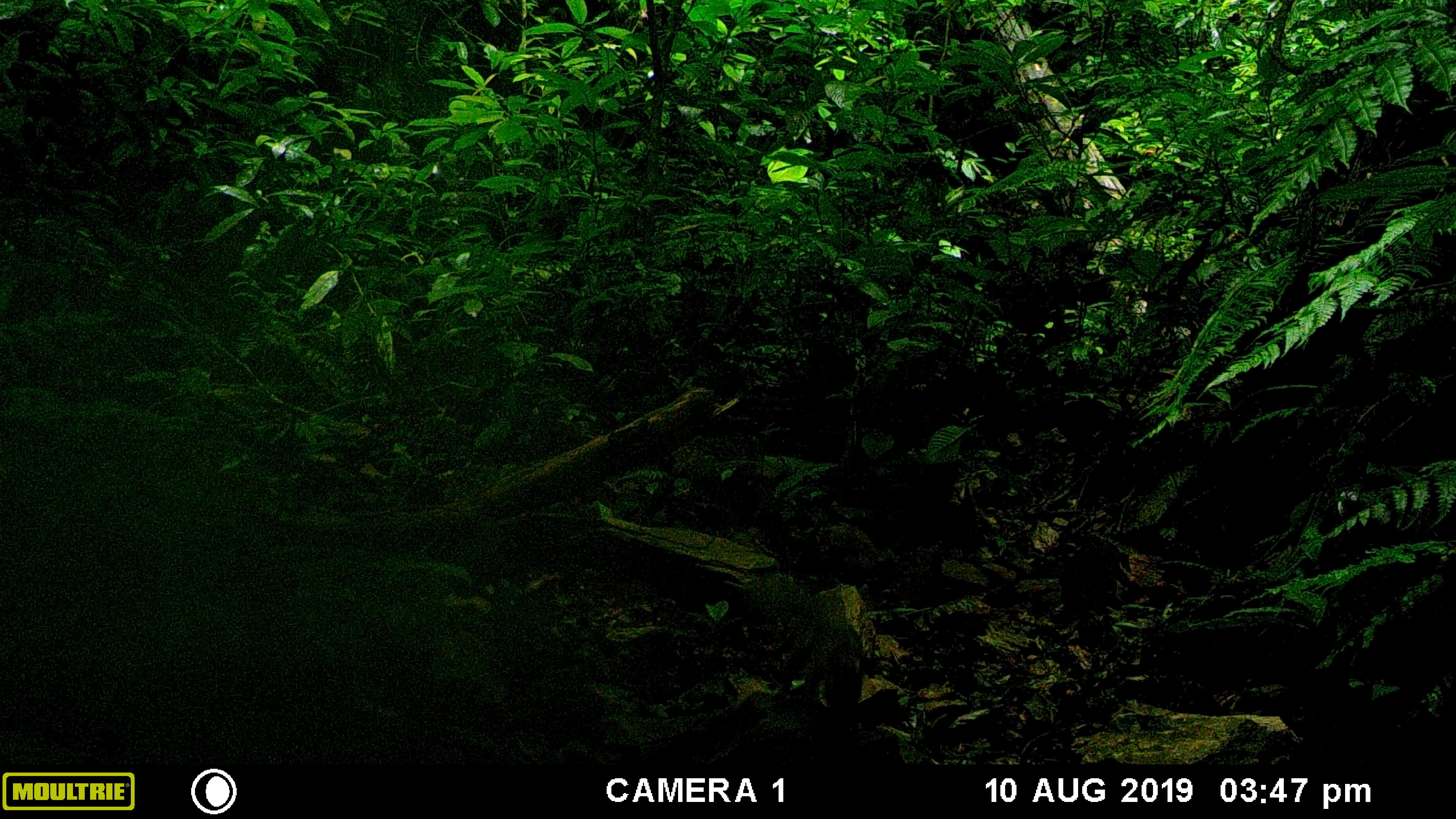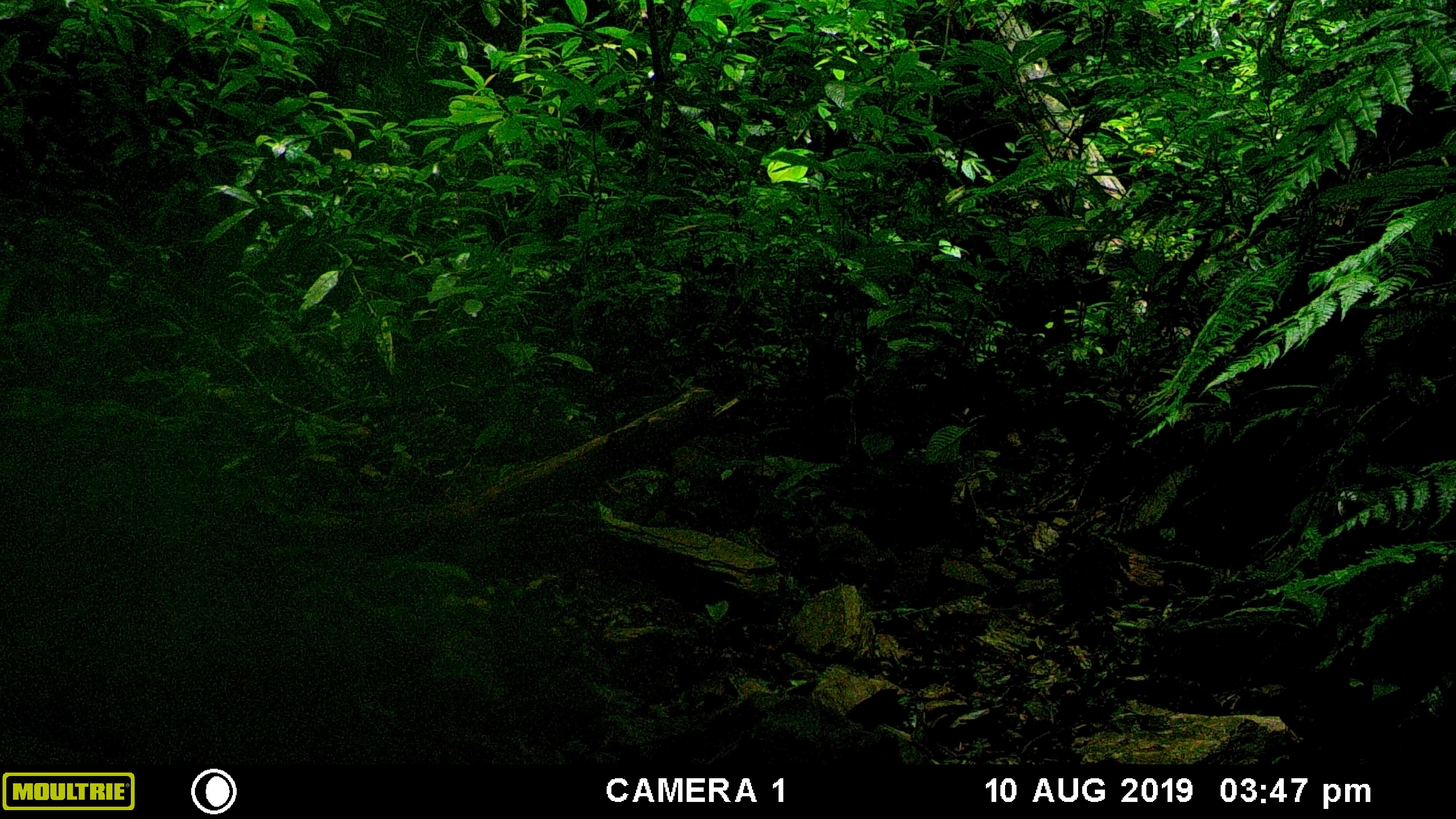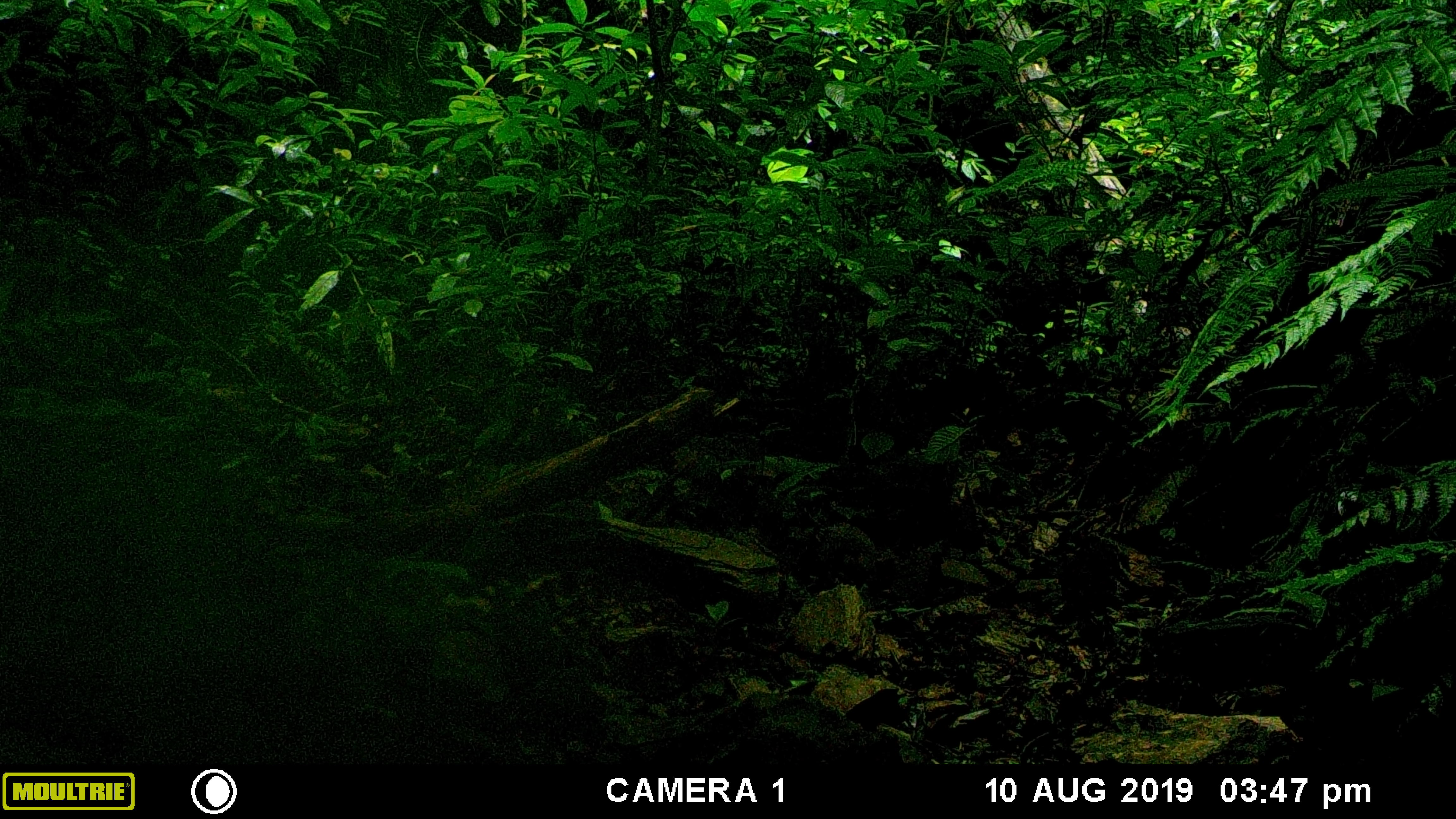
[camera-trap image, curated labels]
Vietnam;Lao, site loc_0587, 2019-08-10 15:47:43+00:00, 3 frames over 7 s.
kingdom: Animalia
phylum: Chordata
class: Mammalia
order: Rodentia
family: Sciuridae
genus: Dremomys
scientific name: Dremomys rufigenis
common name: red-cheeked squirrel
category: red cheeked squirrel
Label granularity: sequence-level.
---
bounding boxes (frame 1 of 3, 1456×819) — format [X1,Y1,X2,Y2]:
red cheeked squirrel: [739,575,863,718]